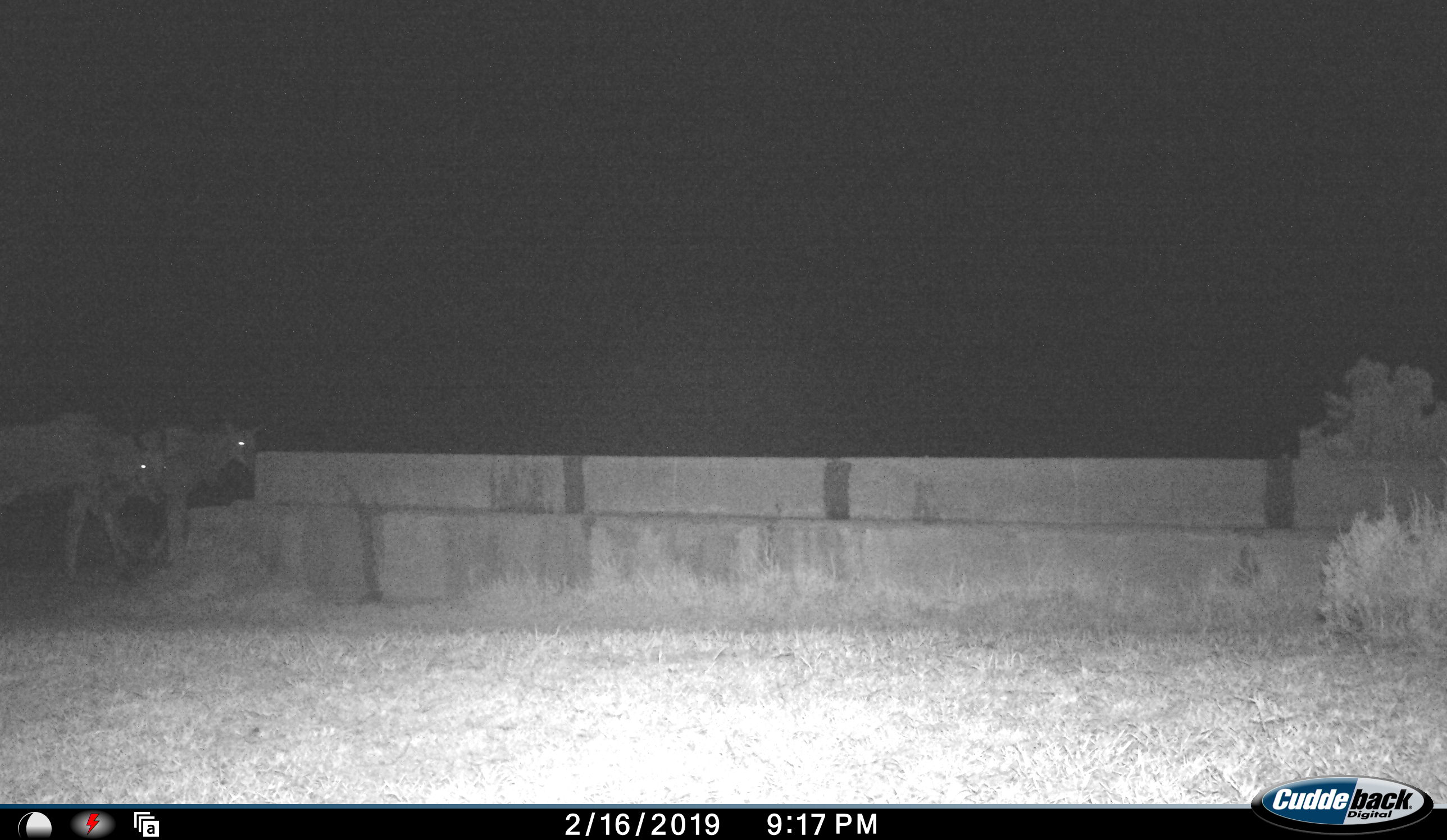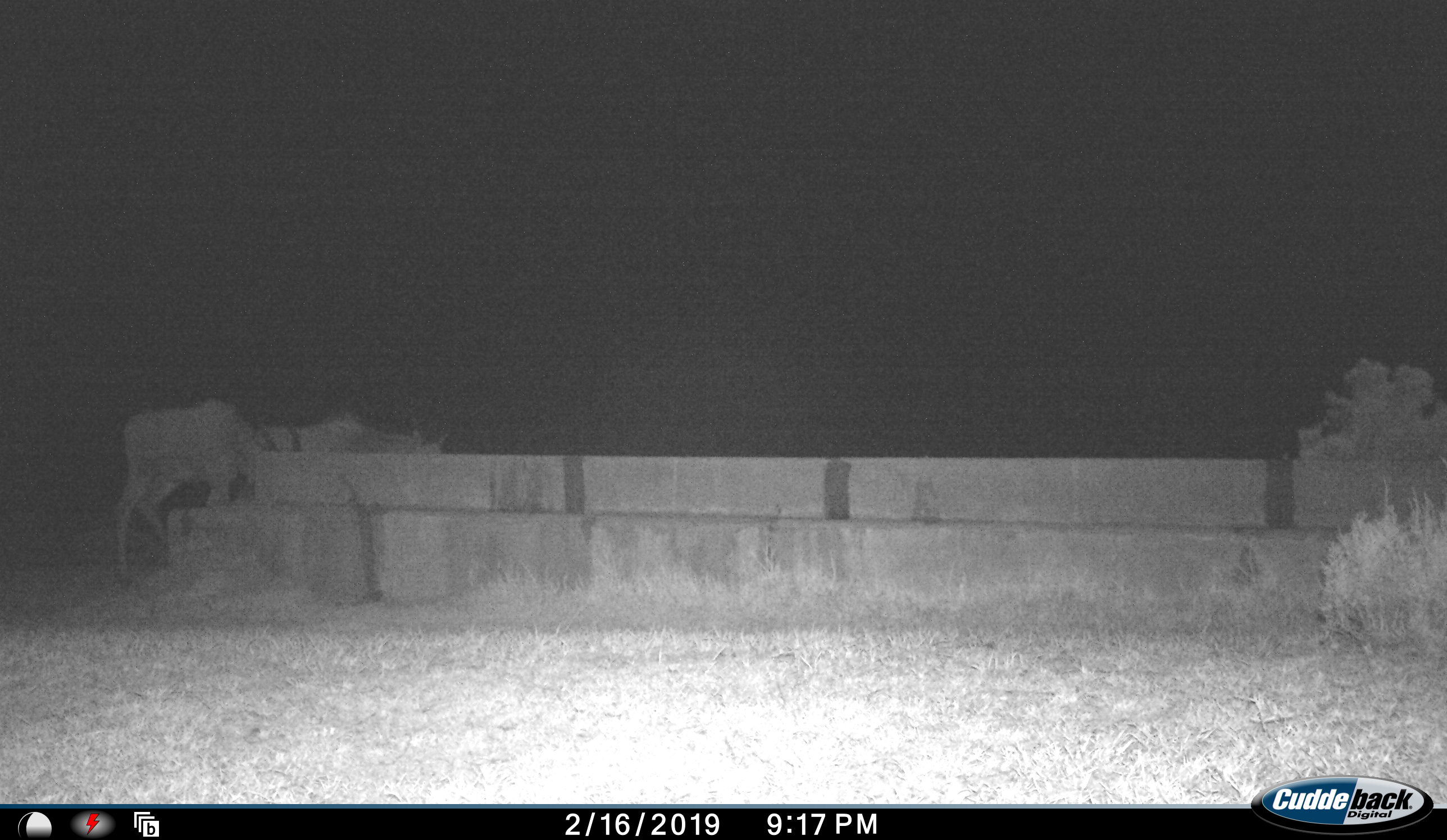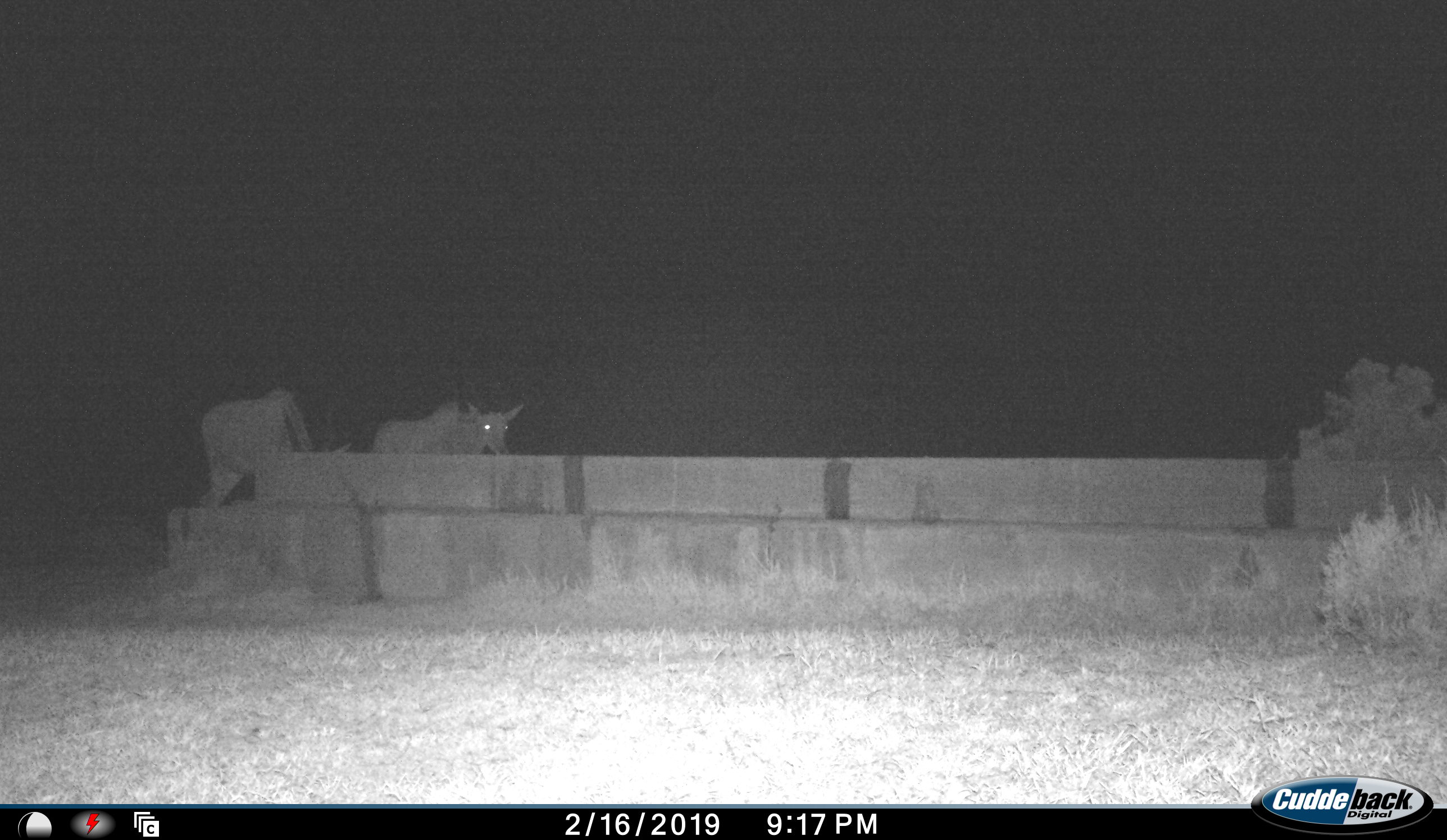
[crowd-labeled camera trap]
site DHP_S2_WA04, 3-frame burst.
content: unidentified animal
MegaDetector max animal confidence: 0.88